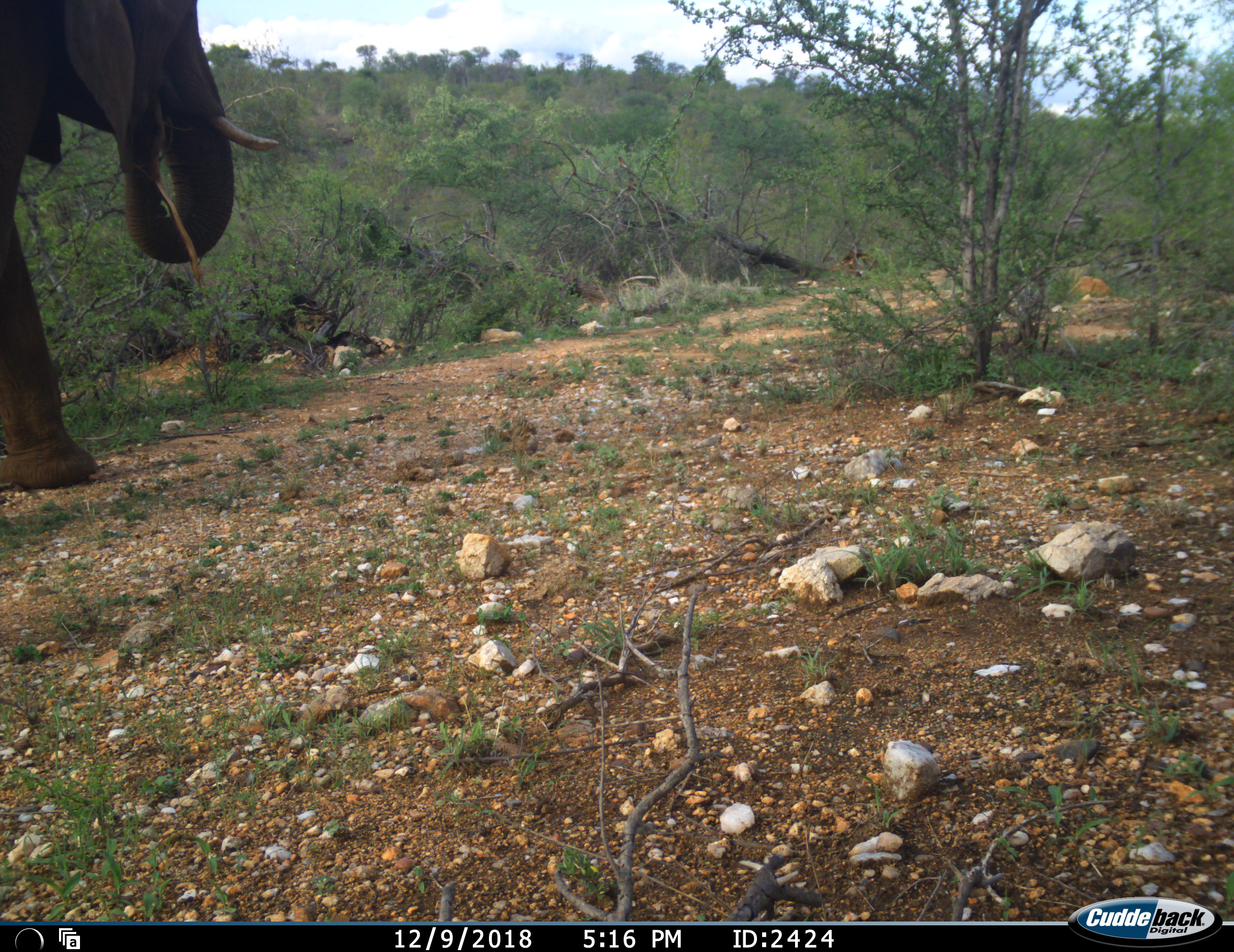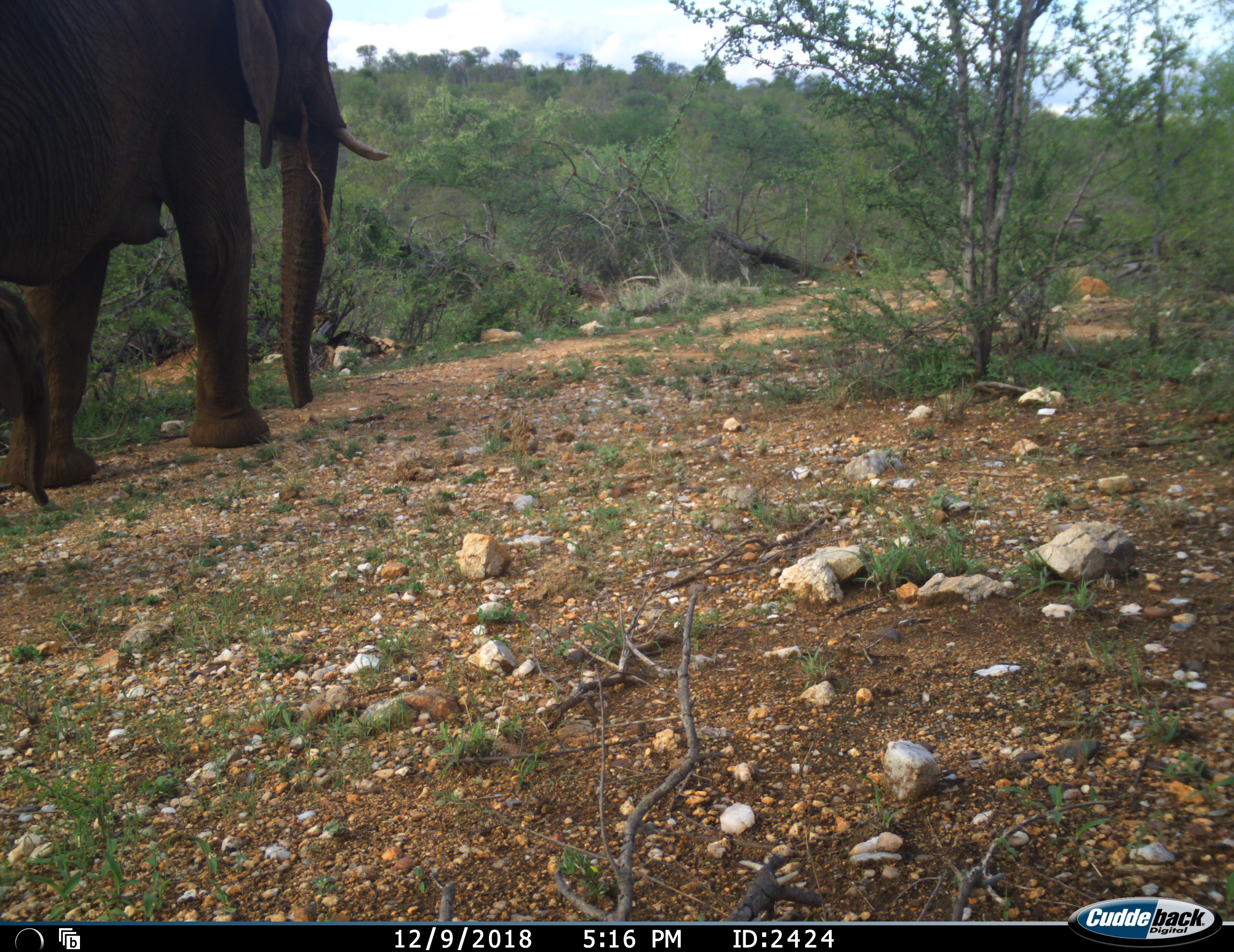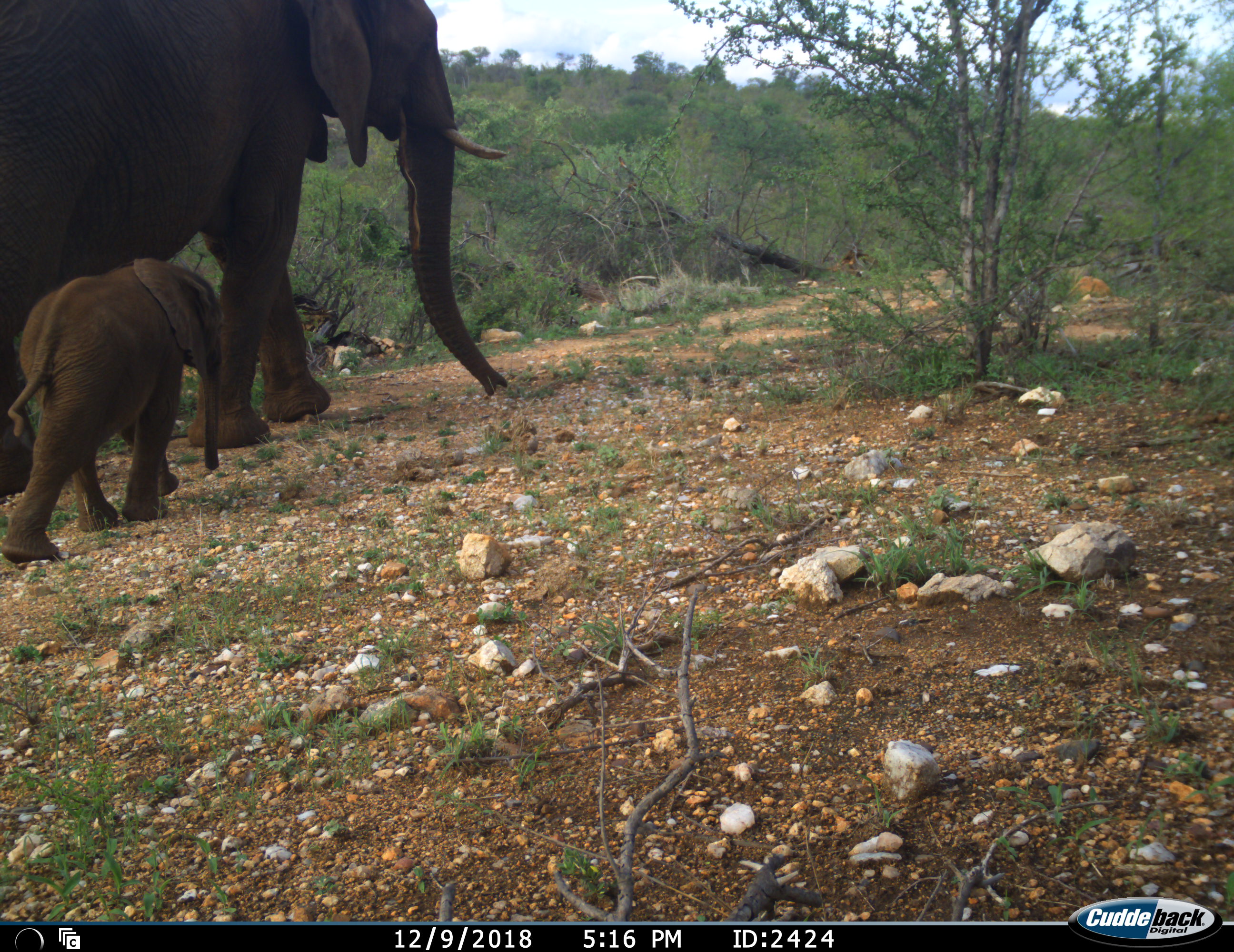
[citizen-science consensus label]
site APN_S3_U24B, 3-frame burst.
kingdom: Animalia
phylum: Chordata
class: Mammalia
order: Proboscidea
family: Elephantidae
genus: Loxodonta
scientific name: Loxodonta africana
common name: african bush elephant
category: elephant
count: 2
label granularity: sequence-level